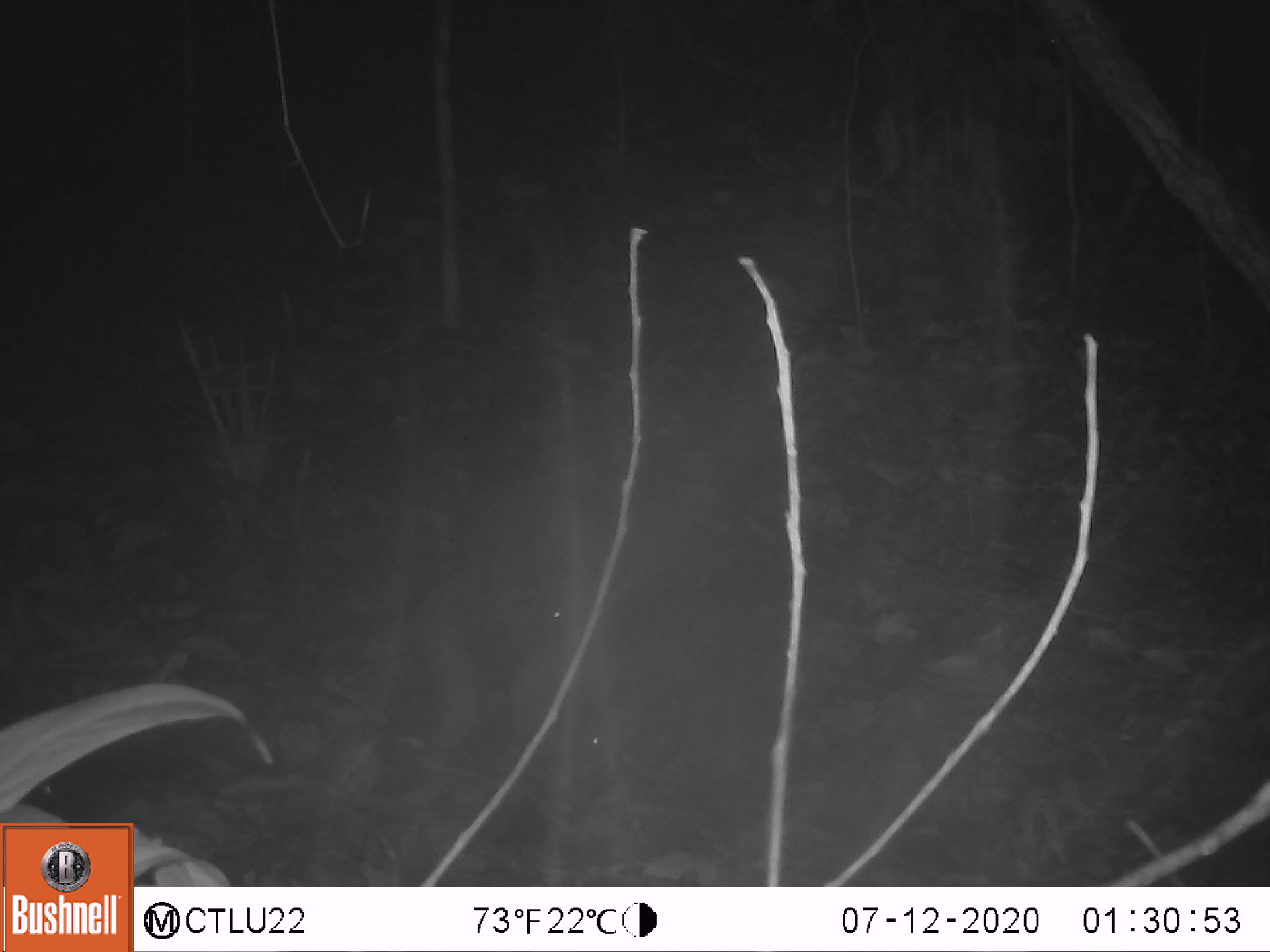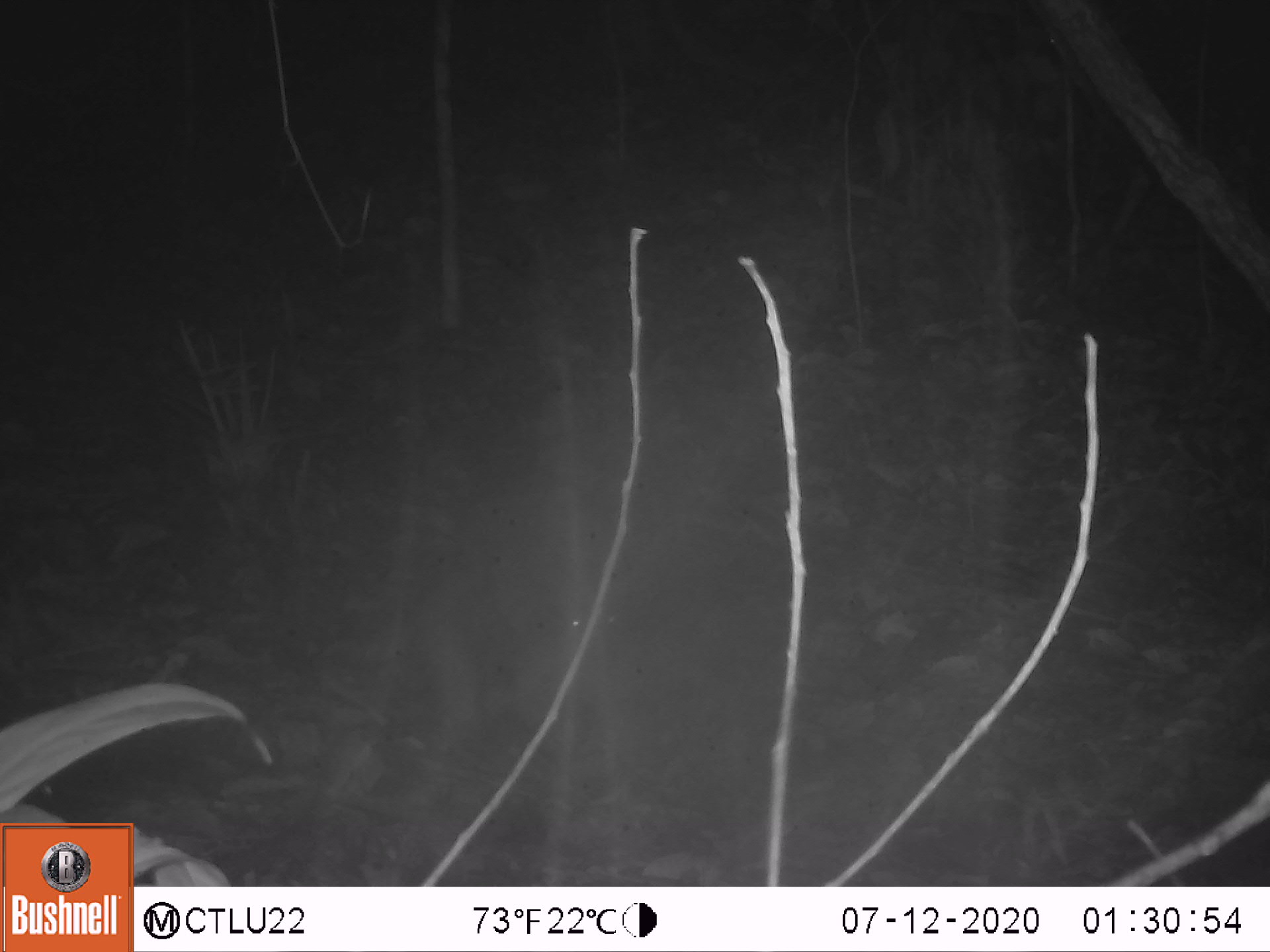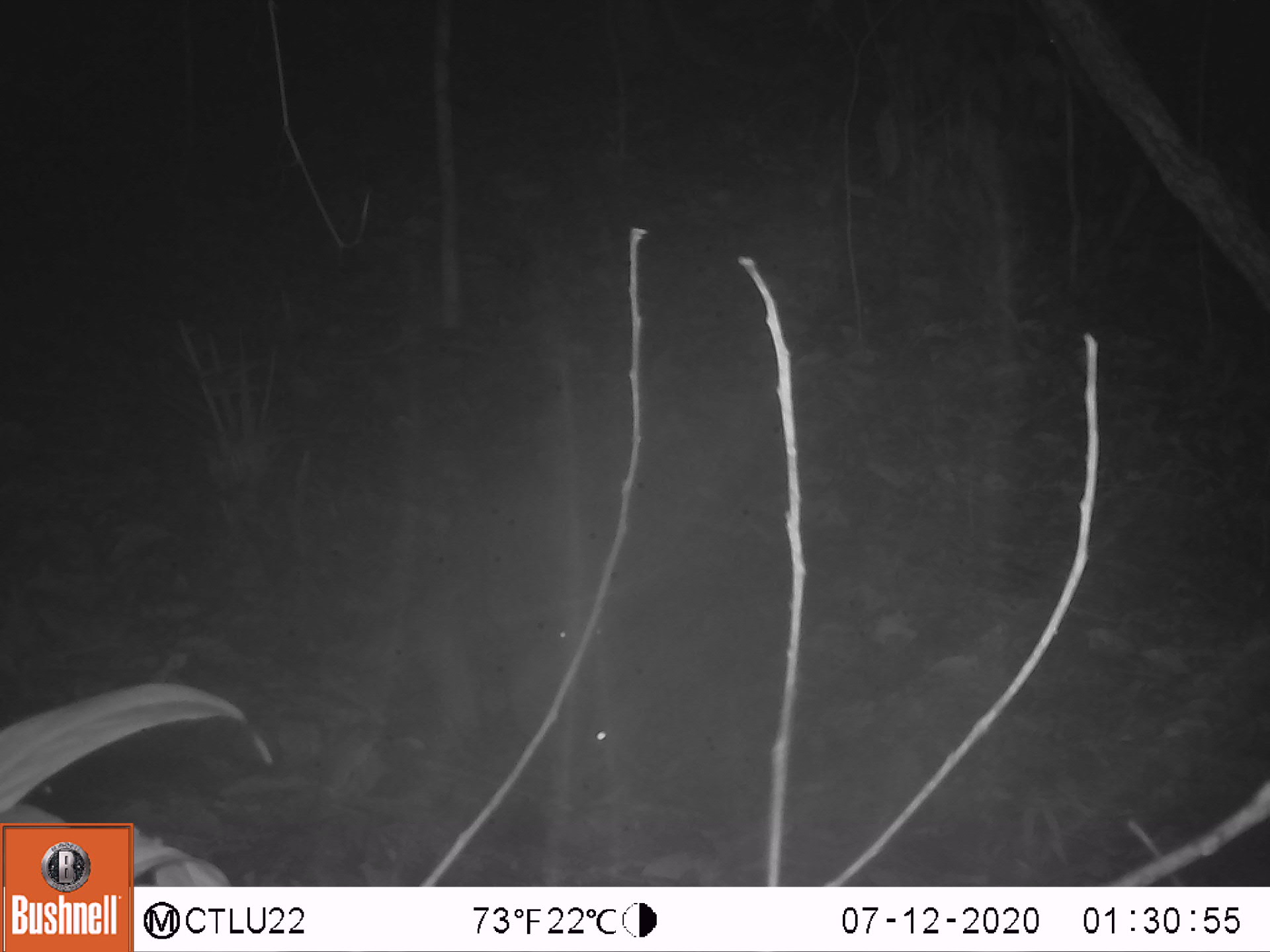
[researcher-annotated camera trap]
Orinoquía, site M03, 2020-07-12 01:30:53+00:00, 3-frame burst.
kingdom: Animalia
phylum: Chordata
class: Mammalia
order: Pilosa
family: Myrmecophagidae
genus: Tamandua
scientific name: Tamandua tetradactyla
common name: southern tamandua